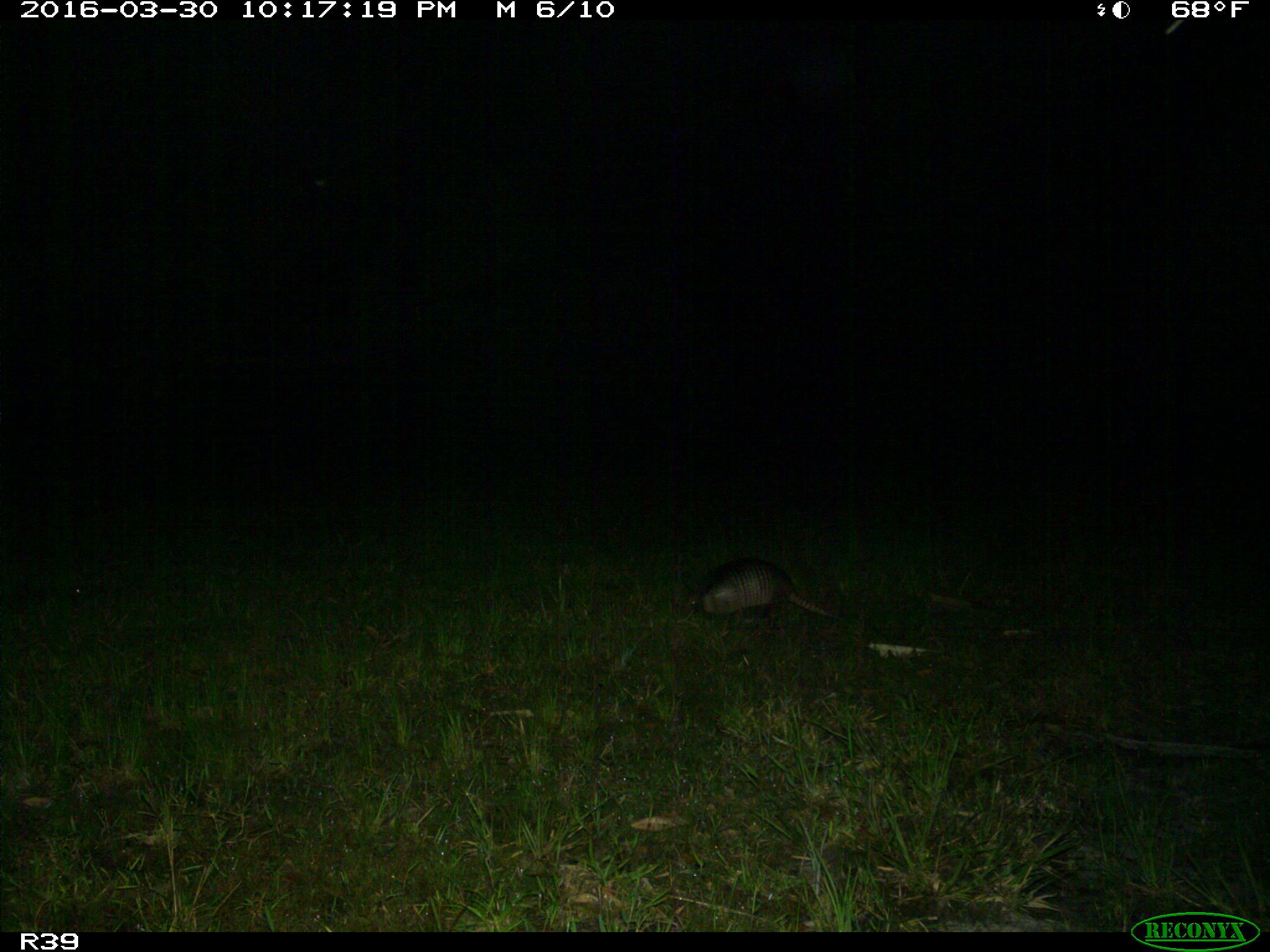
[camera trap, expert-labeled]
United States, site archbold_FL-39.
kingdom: Animalia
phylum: Chordata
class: Mammalia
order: Cingulata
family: Dasypodidae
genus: Dasypus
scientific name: Dasypus novemcinctus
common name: nine-banded armadillo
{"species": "Dasypus novemcinctus (nine-banded armadillo)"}